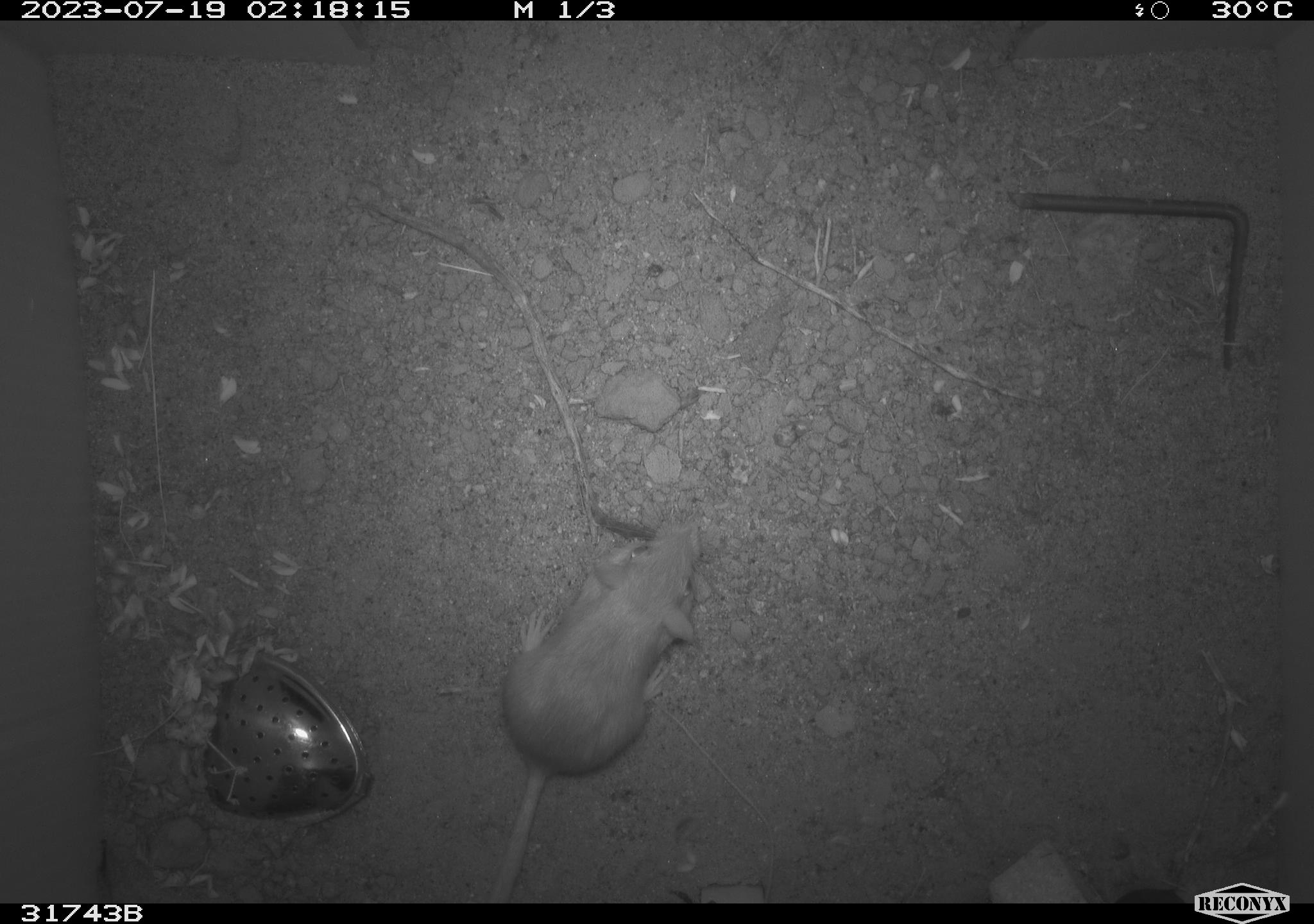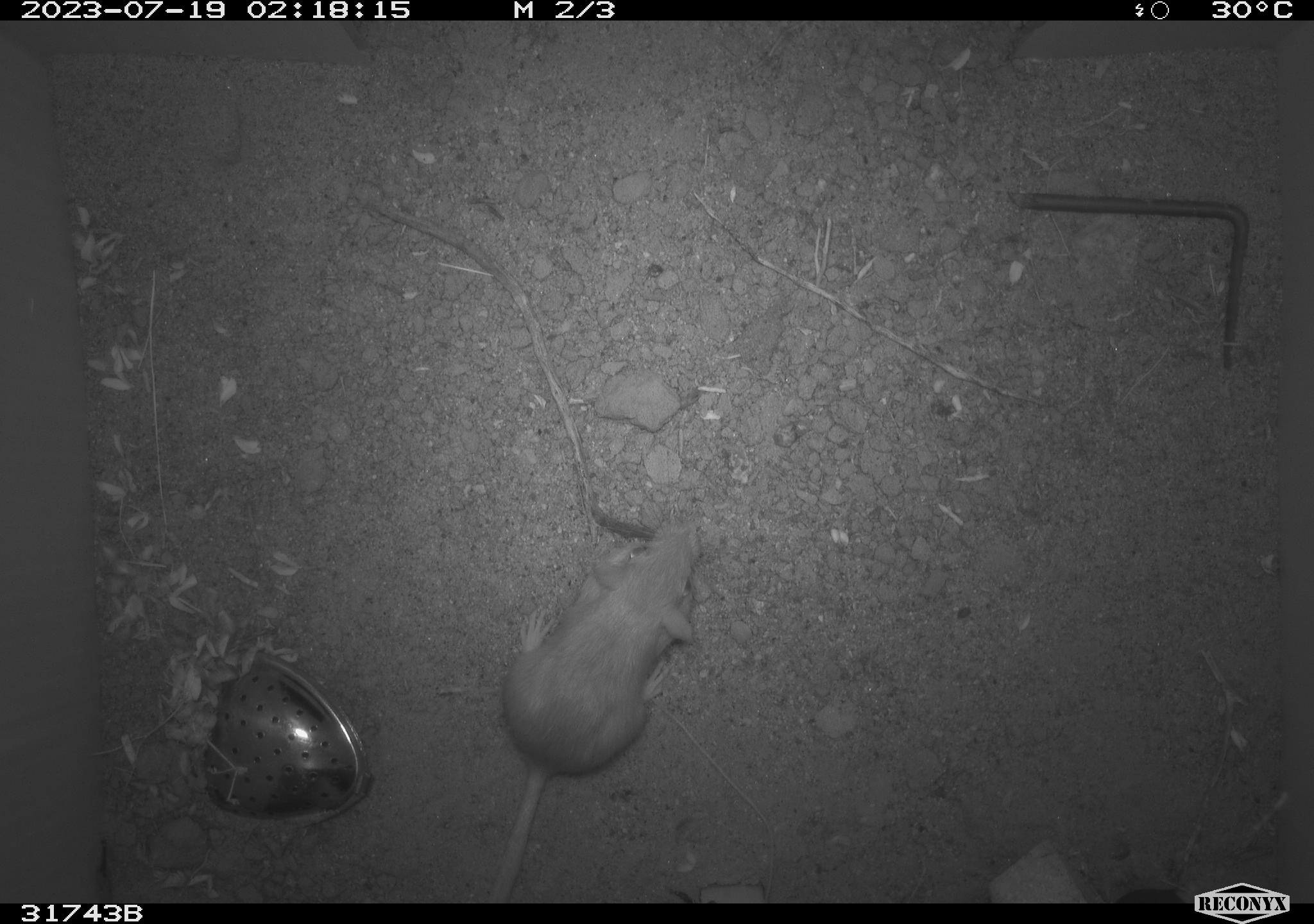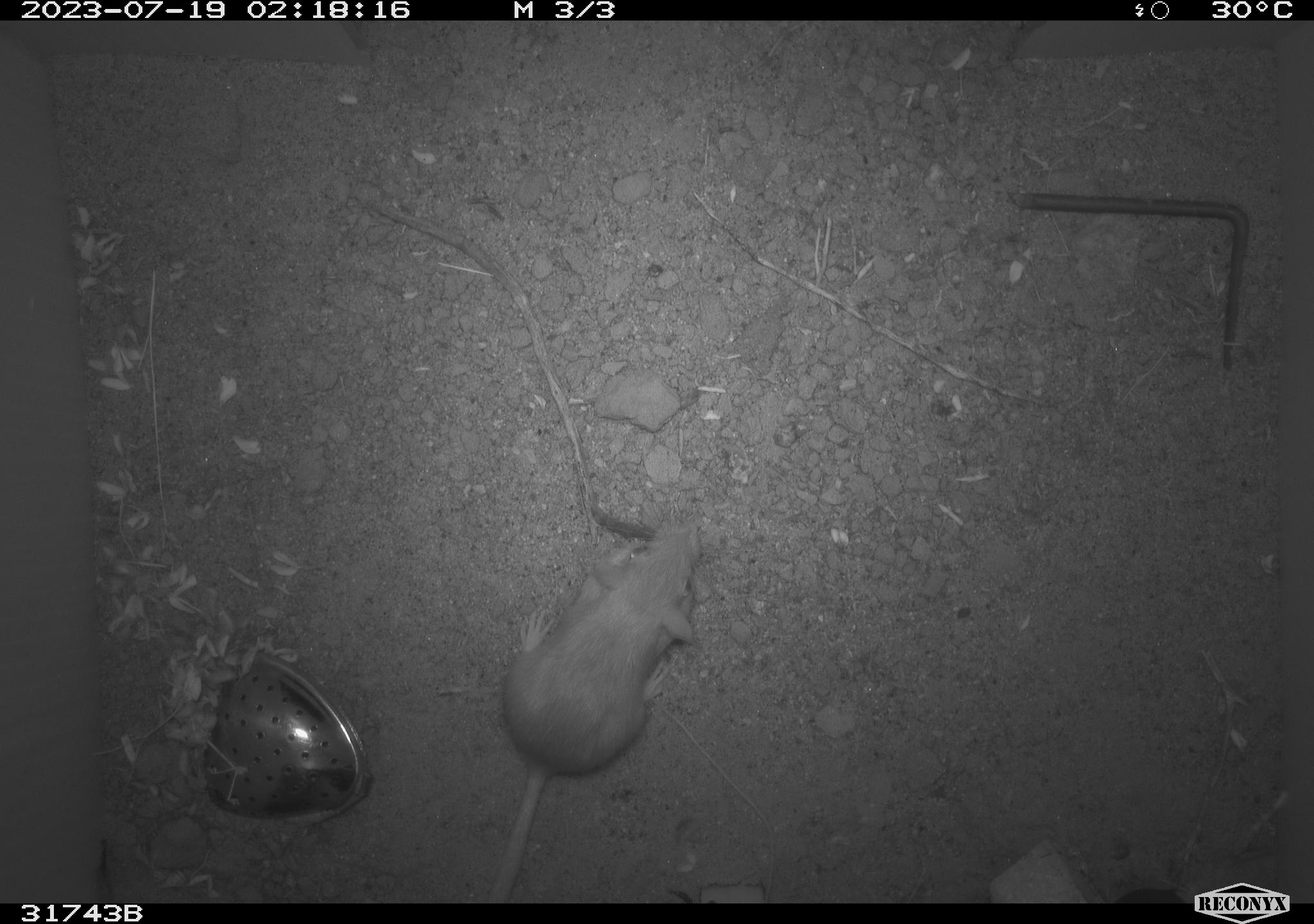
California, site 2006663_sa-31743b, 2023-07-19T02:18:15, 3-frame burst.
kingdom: Animalia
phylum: Chordata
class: Mammalia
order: Rodentia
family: Heteromyidae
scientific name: Heteromyidae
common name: kangaroo rats and pocket mice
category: heteromyidae family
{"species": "heteromyidae family (kangaroo rats and pocket mice) (Heteromyidae)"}